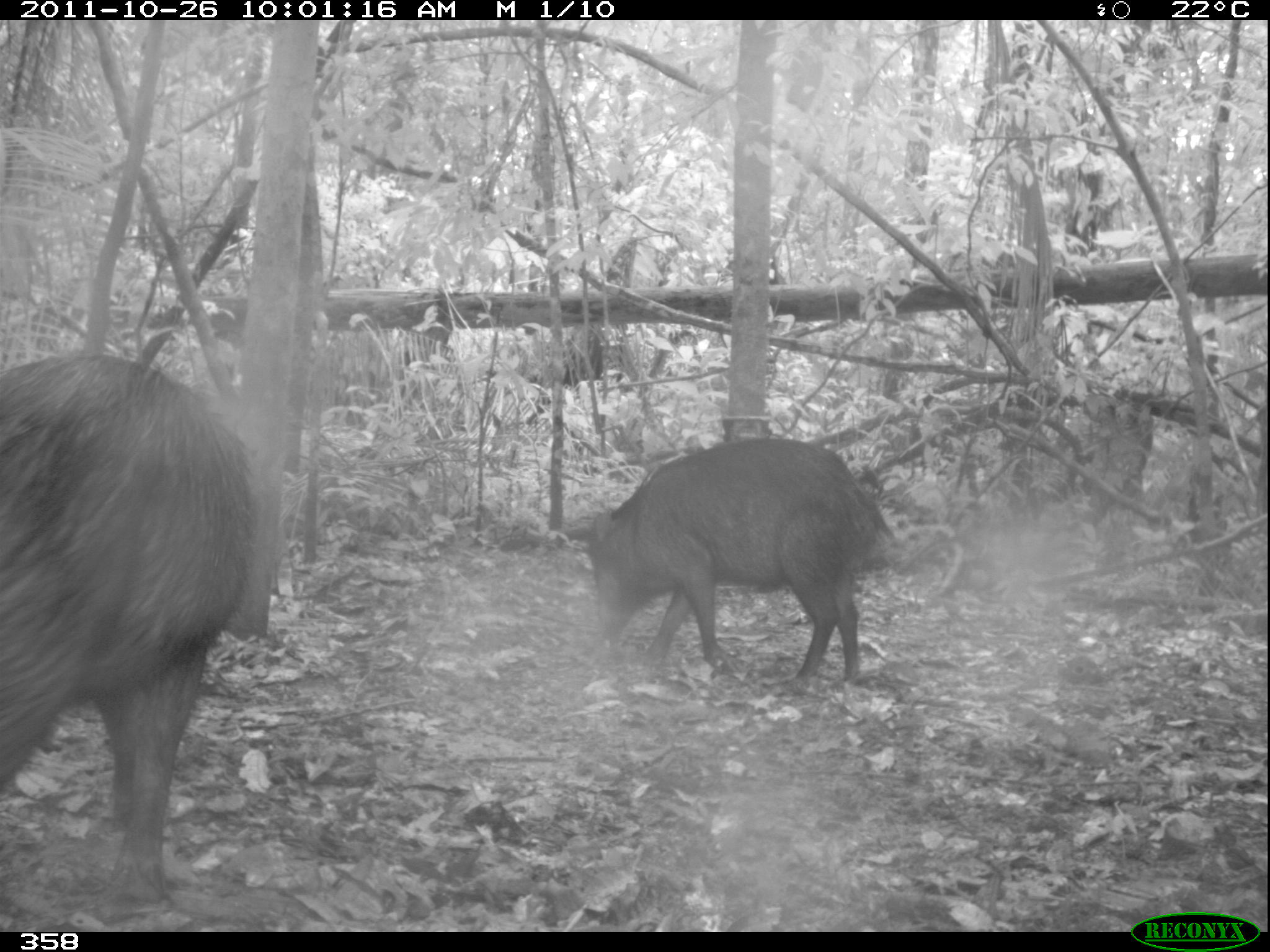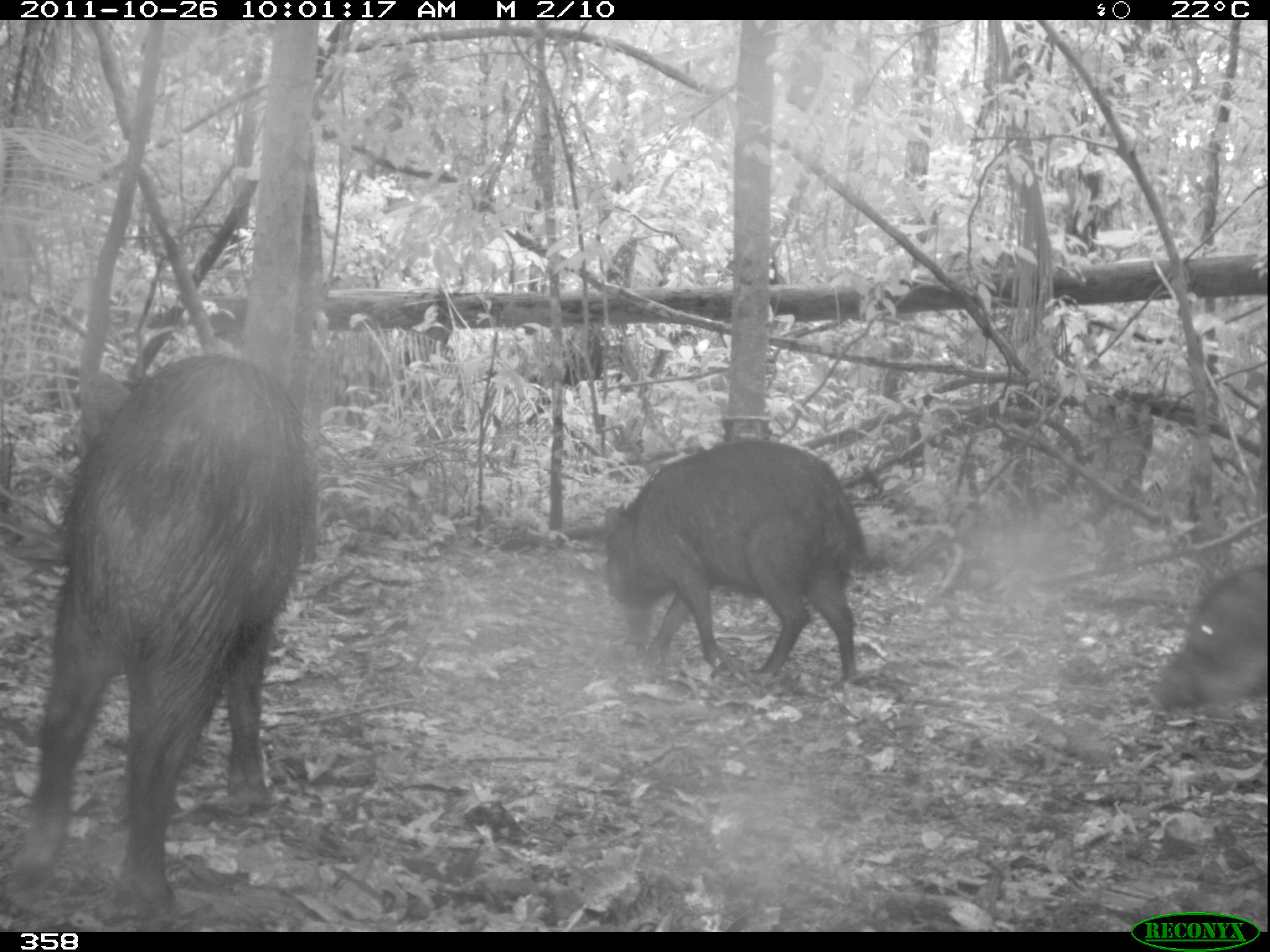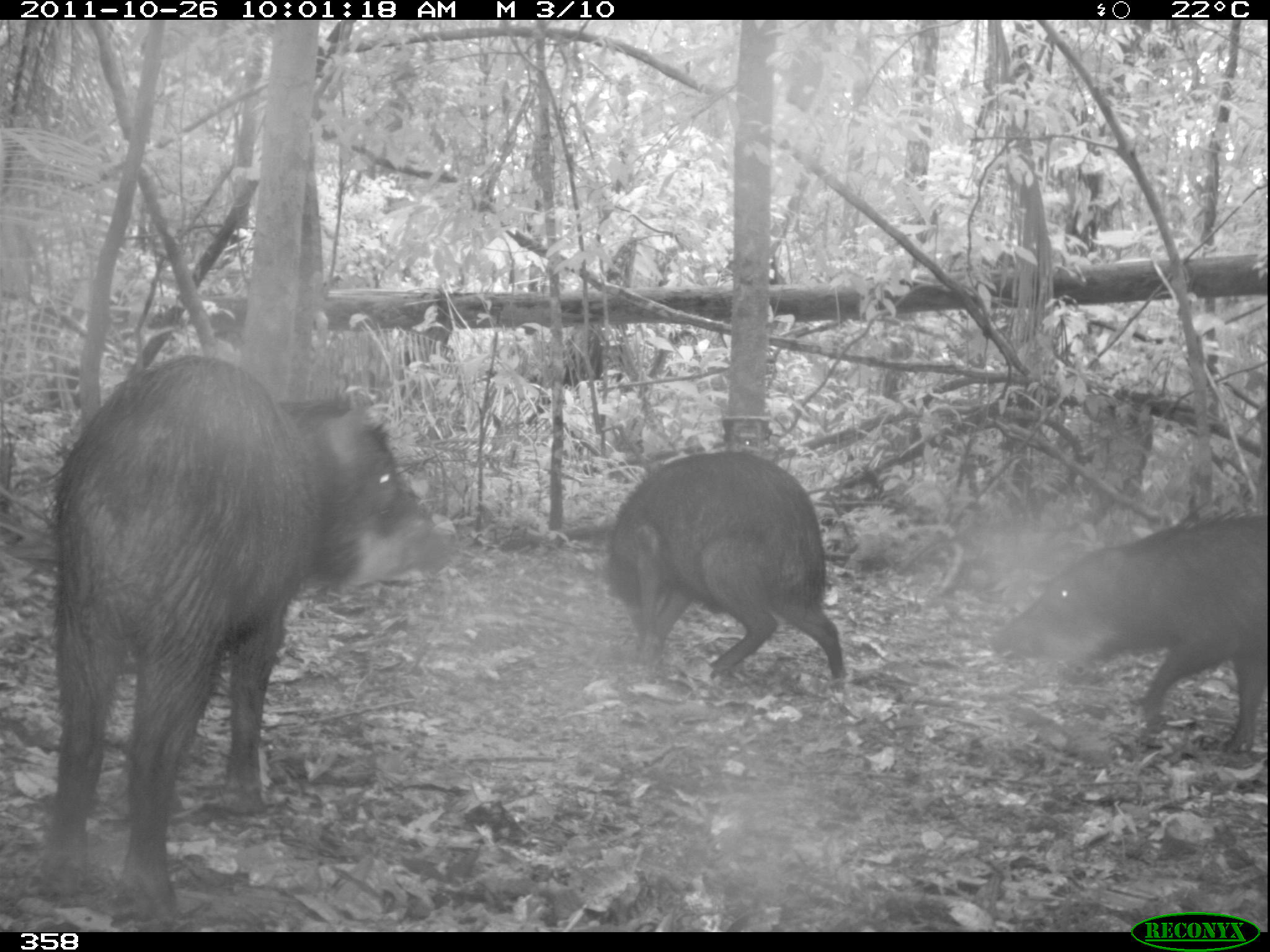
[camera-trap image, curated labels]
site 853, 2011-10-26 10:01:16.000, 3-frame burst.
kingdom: Animalia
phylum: Chordata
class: Mammalia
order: Artiodactyla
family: Tayassuidae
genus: Tayassu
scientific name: Tayassu pecari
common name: white-lipped peccary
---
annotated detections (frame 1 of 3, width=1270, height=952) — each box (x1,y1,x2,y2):
tayassu pecari: (0,353,255,905); (584,436,895,689)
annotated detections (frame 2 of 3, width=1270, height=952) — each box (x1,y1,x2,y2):
tayassu pecari: (2,352,315,910); (600,439,869,682); (1151,563,1268,718)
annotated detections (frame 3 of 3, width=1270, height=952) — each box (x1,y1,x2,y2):
tayassu pecari: (30,353,460,927); (992,504,1268,755); (601,448,847,691)